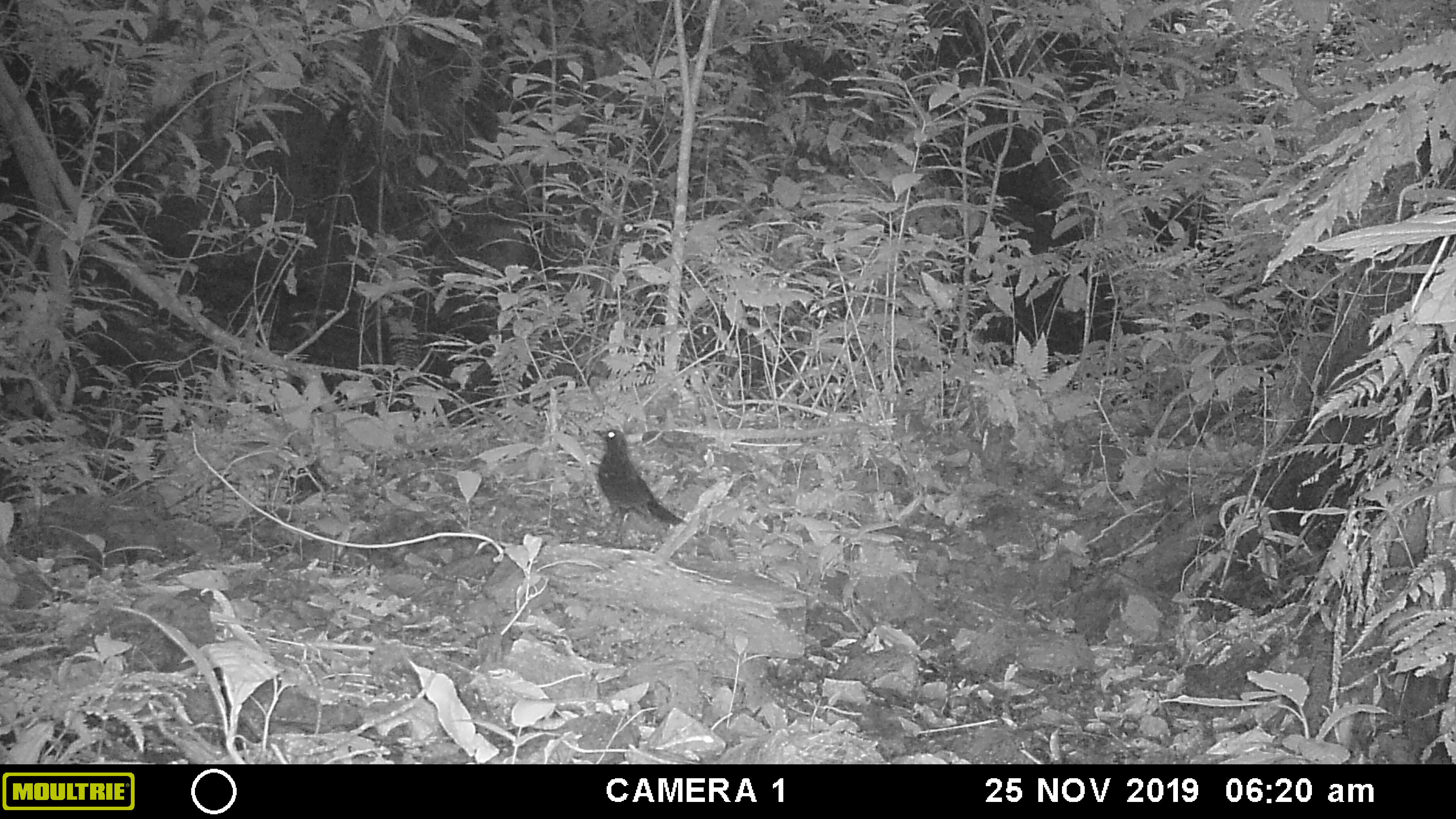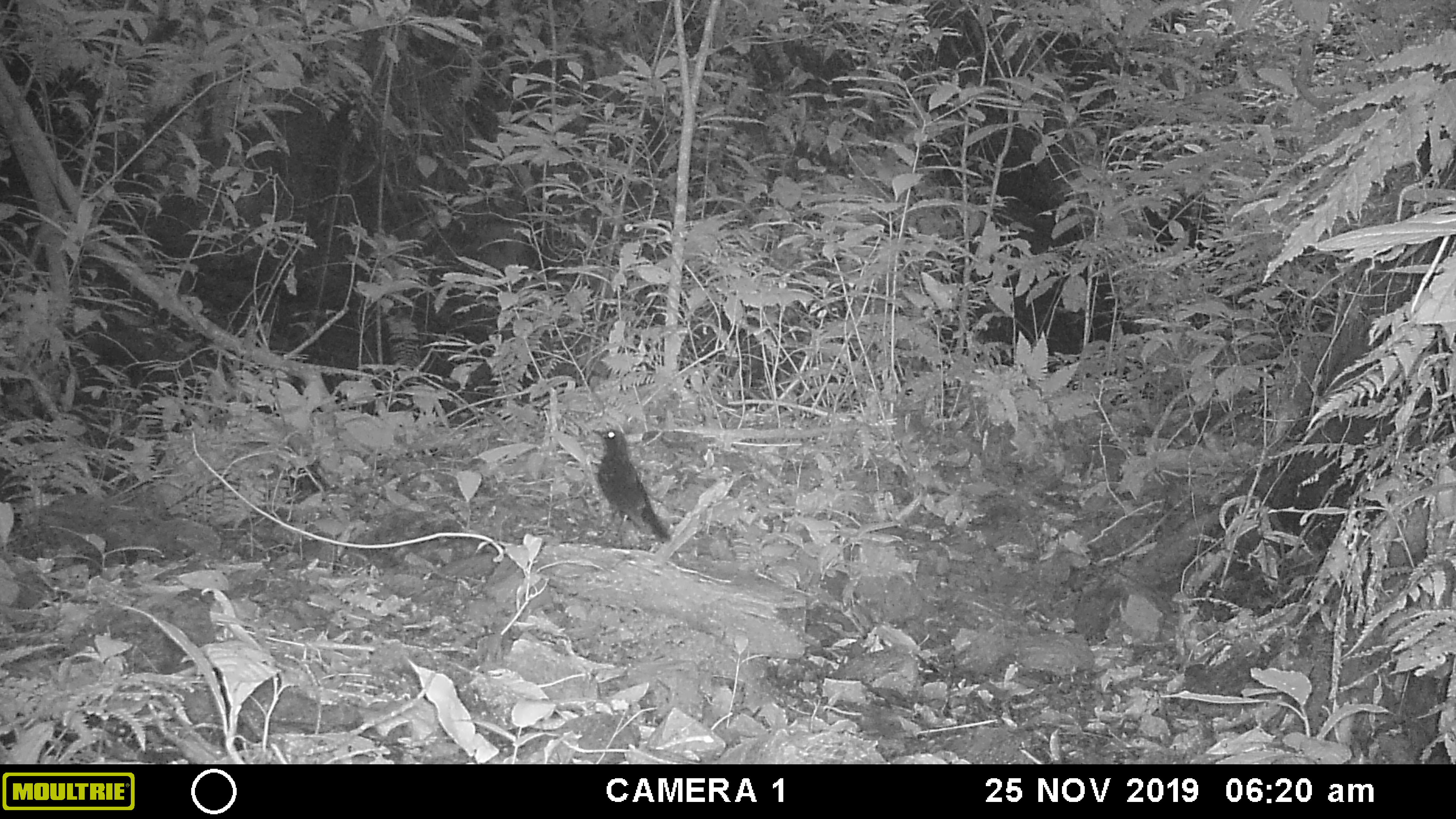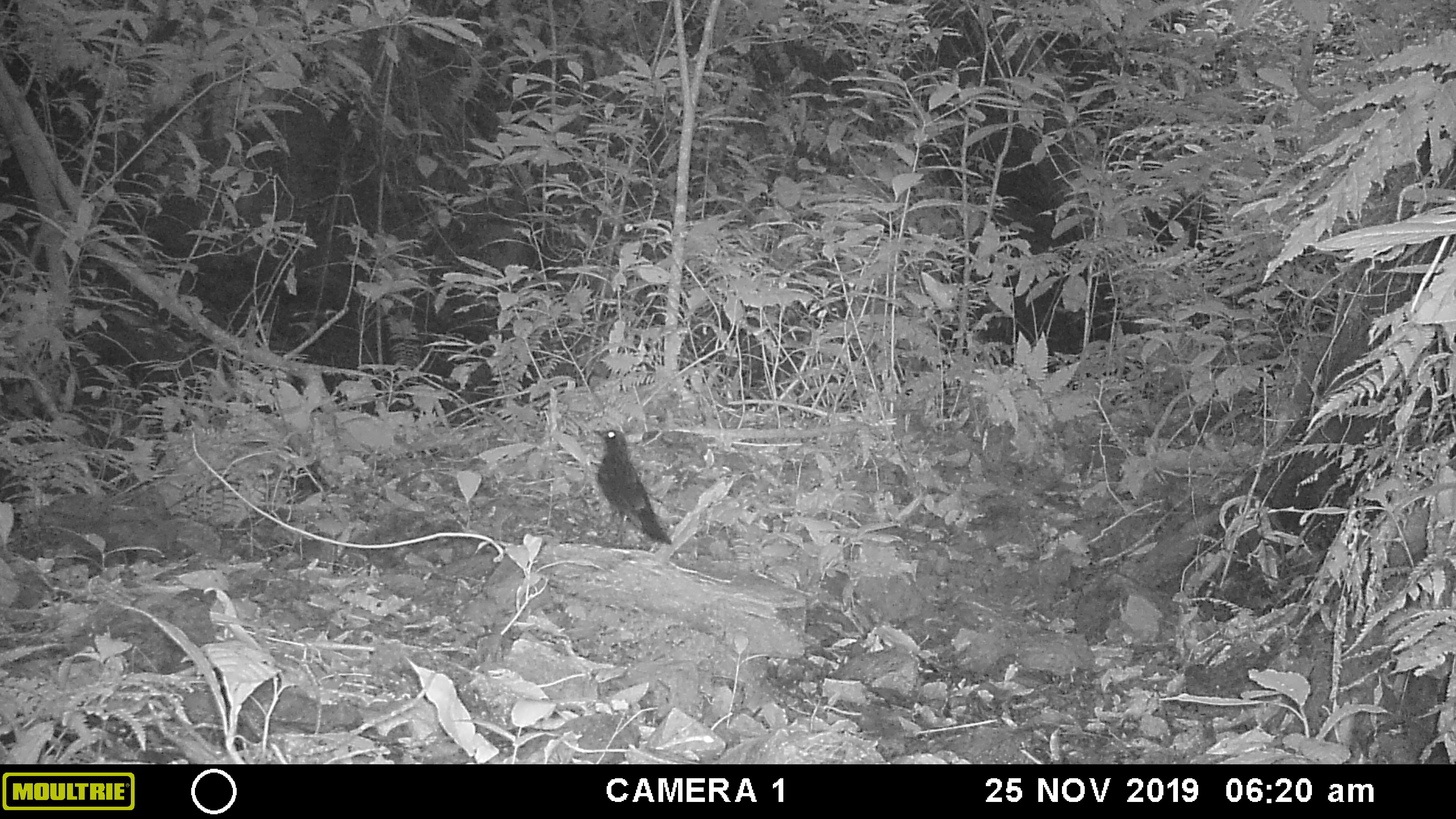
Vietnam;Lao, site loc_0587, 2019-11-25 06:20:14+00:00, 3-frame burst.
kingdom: Animalia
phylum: Chordata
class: Aves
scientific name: Aves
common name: bird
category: unidentified bird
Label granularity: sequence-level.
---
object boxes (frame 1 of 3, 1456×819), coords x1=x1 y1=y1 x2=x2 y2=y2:
unidentified bird: x1=592 y1=428 x2=689 y2=546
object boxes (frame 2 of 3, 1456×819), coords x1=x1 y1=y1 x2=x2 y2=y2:
unidentified bird: x1=590 y1=427 x2=672 y2=547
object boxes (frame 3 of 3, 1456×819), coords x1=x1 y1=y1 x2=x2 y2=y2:
unidentified bird: x1=590 y1=427 x2=672 y2=547